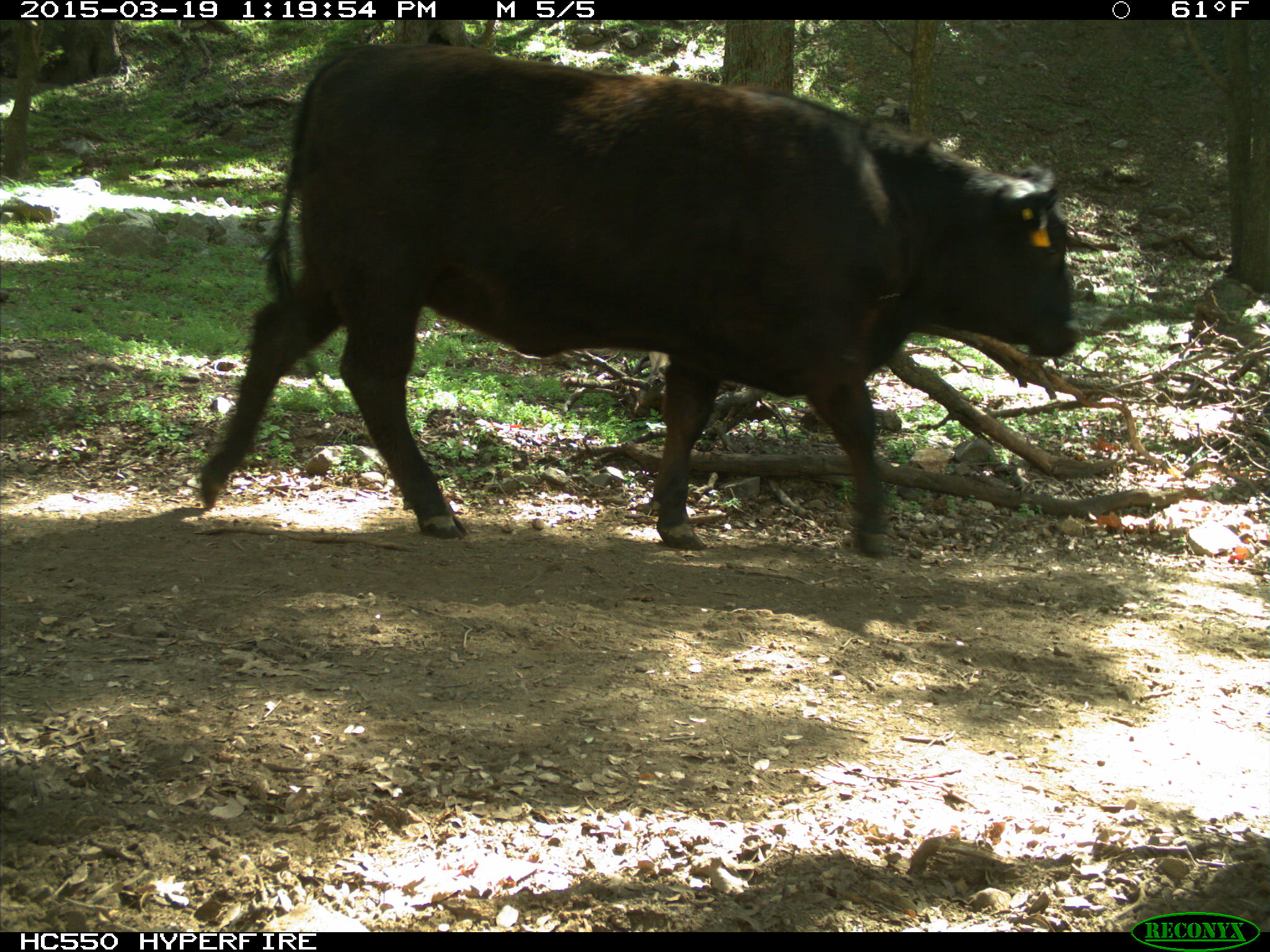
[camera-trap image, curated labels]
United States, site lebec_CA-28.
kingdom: Animalia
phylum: Chordata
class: Mammalia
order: Artiodactyla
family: Bovidae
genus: Bos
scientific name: Bos taurus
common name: domestic cow